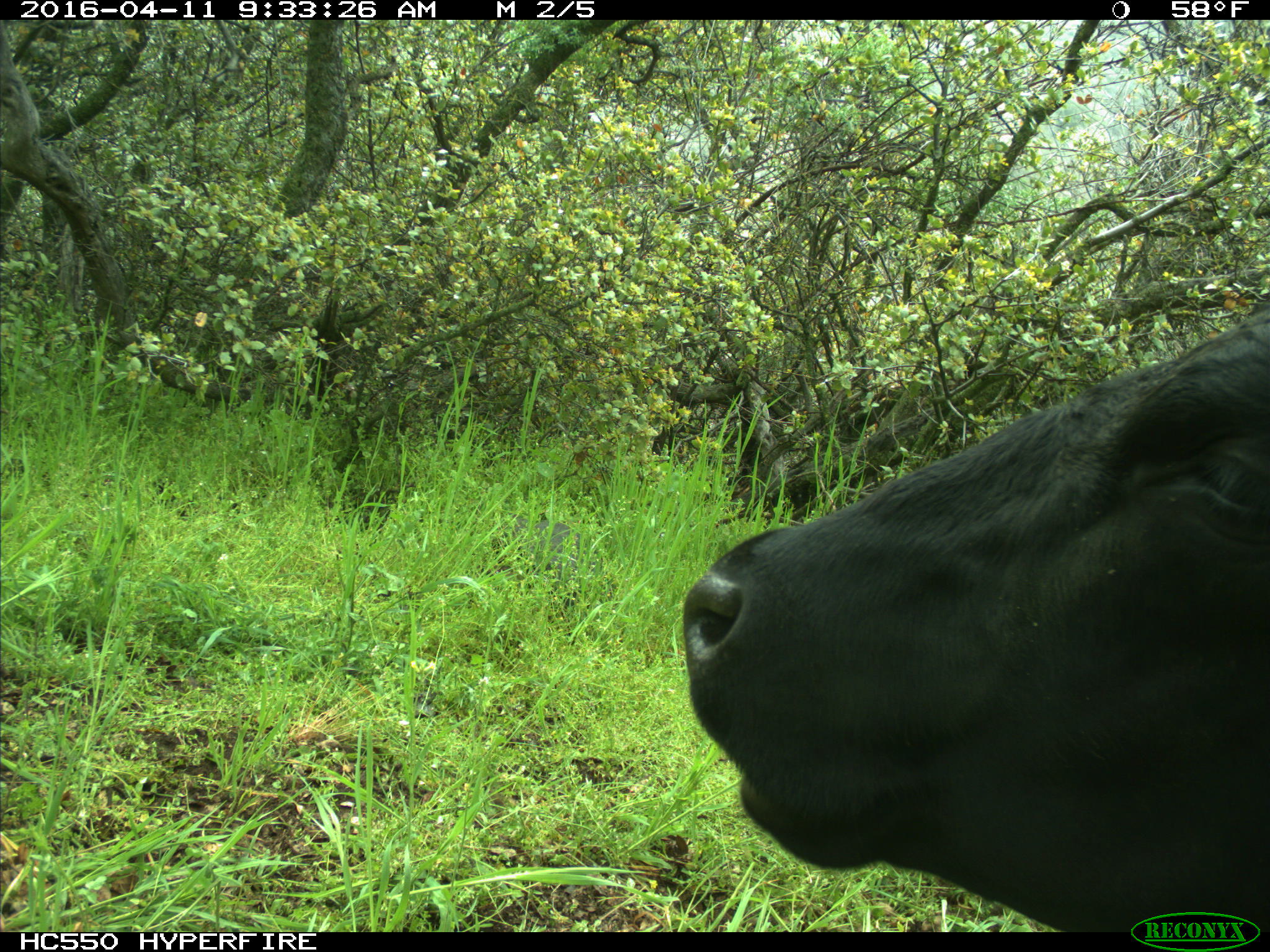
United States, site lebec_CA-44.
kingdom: Animalia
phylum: Chordata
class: Mammalia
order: Artiodactyla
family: Bovidae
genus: Bos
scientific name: Bos taurus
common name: domestic cow